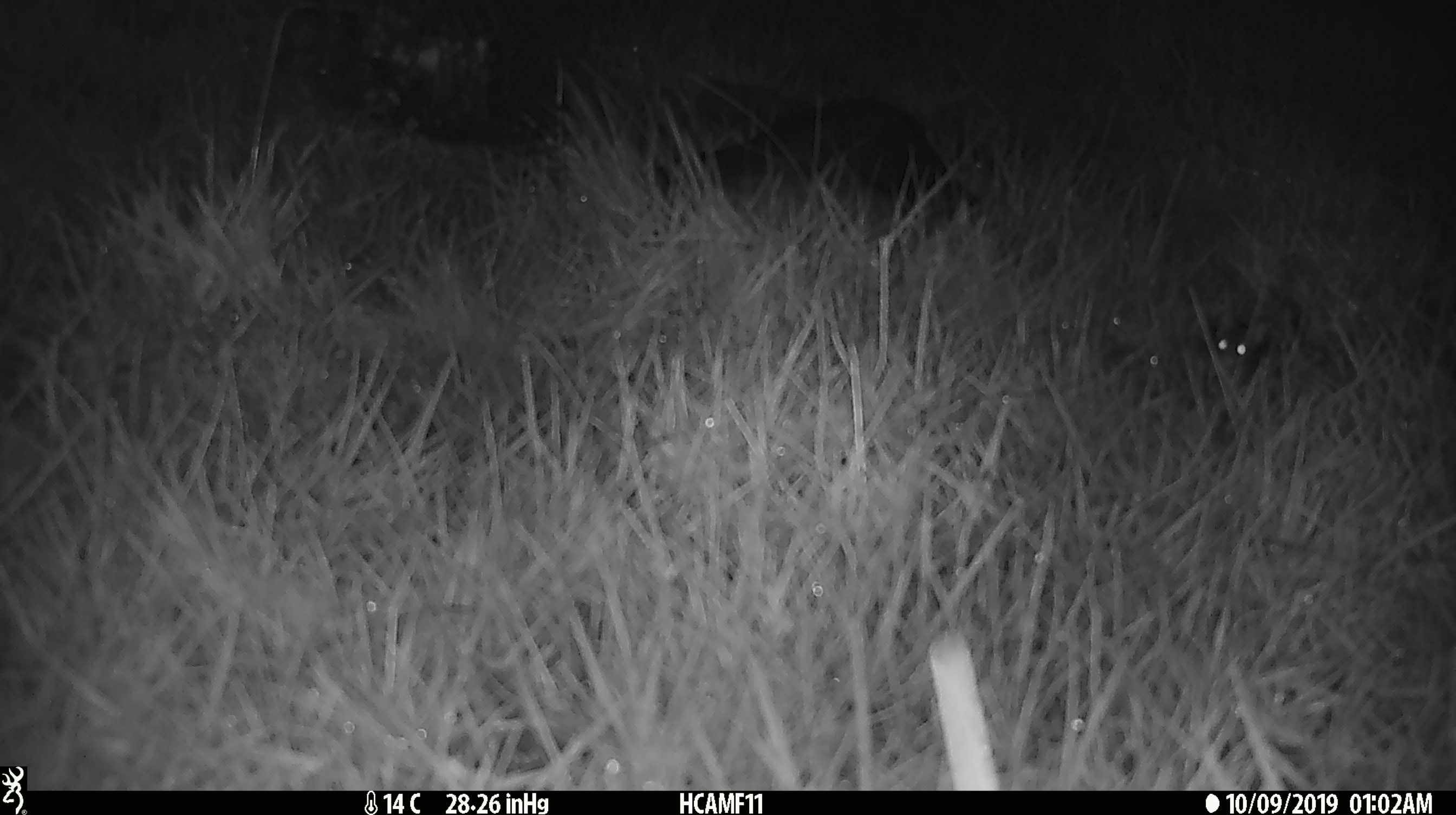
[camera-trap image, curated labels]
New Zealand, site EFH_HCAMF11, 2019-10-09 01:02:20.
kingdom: Animalia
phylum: Chordata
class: Mammalia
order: Rodentia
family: Muridae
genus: Mus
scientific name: Mus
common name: mouse